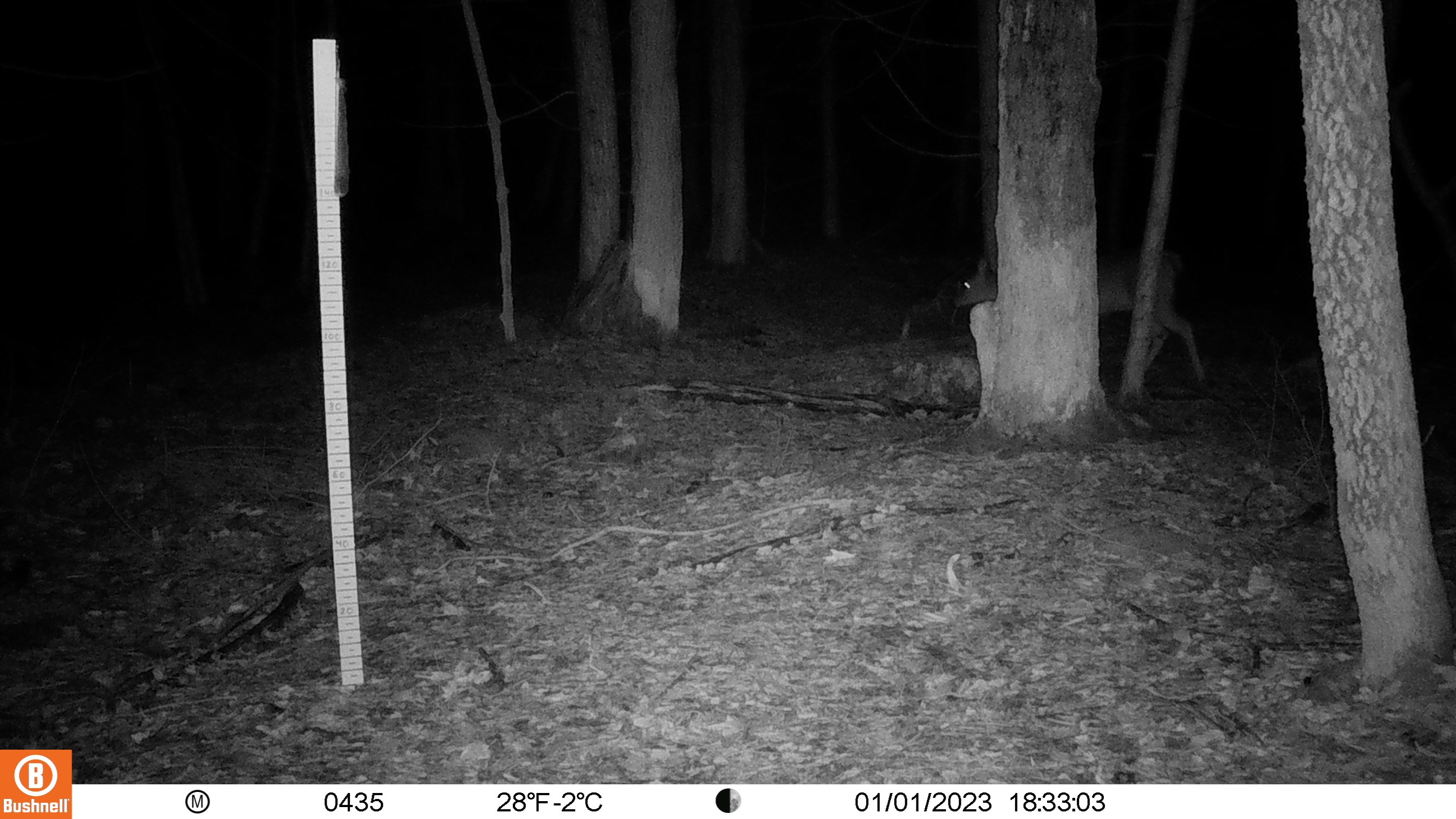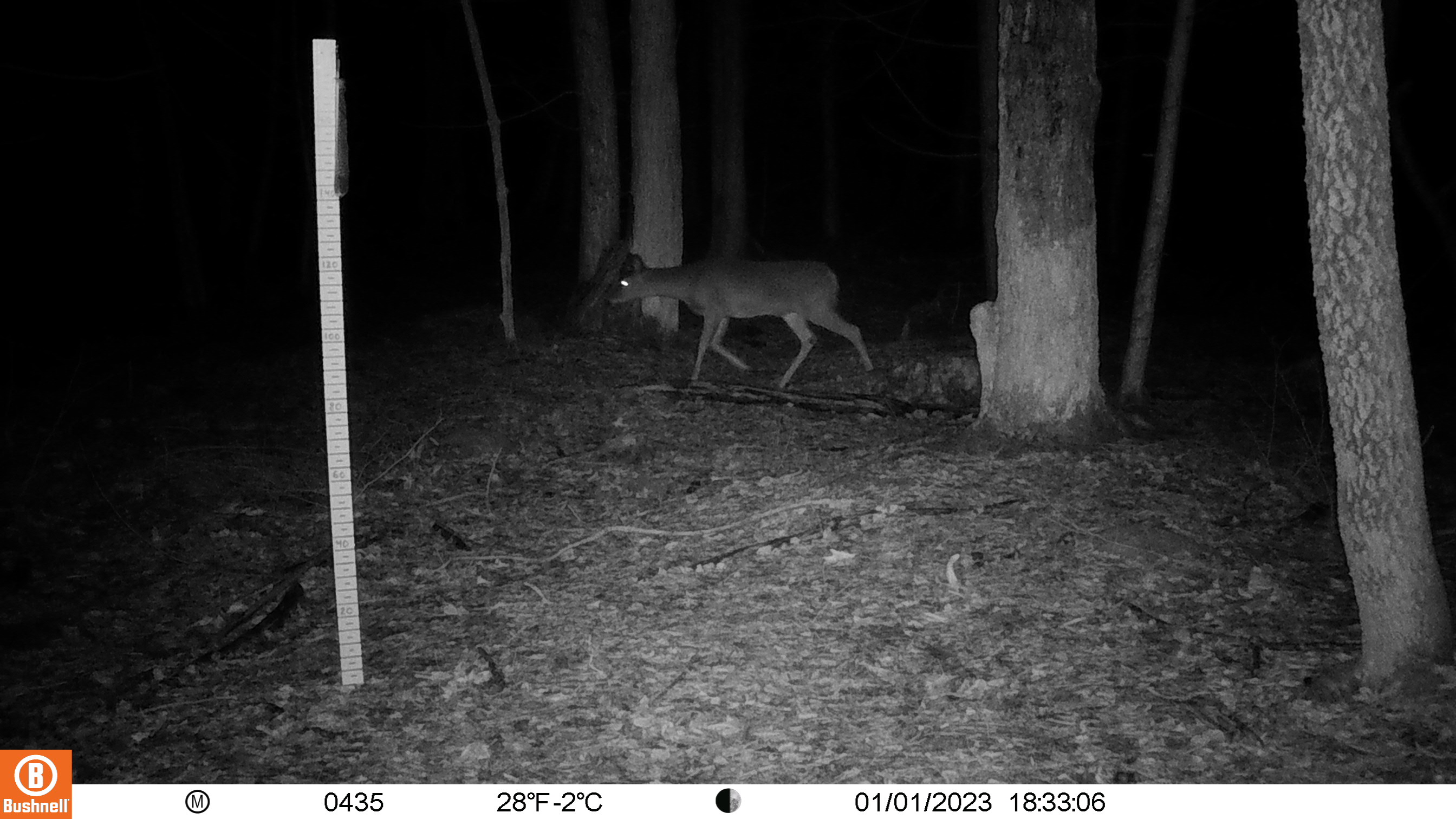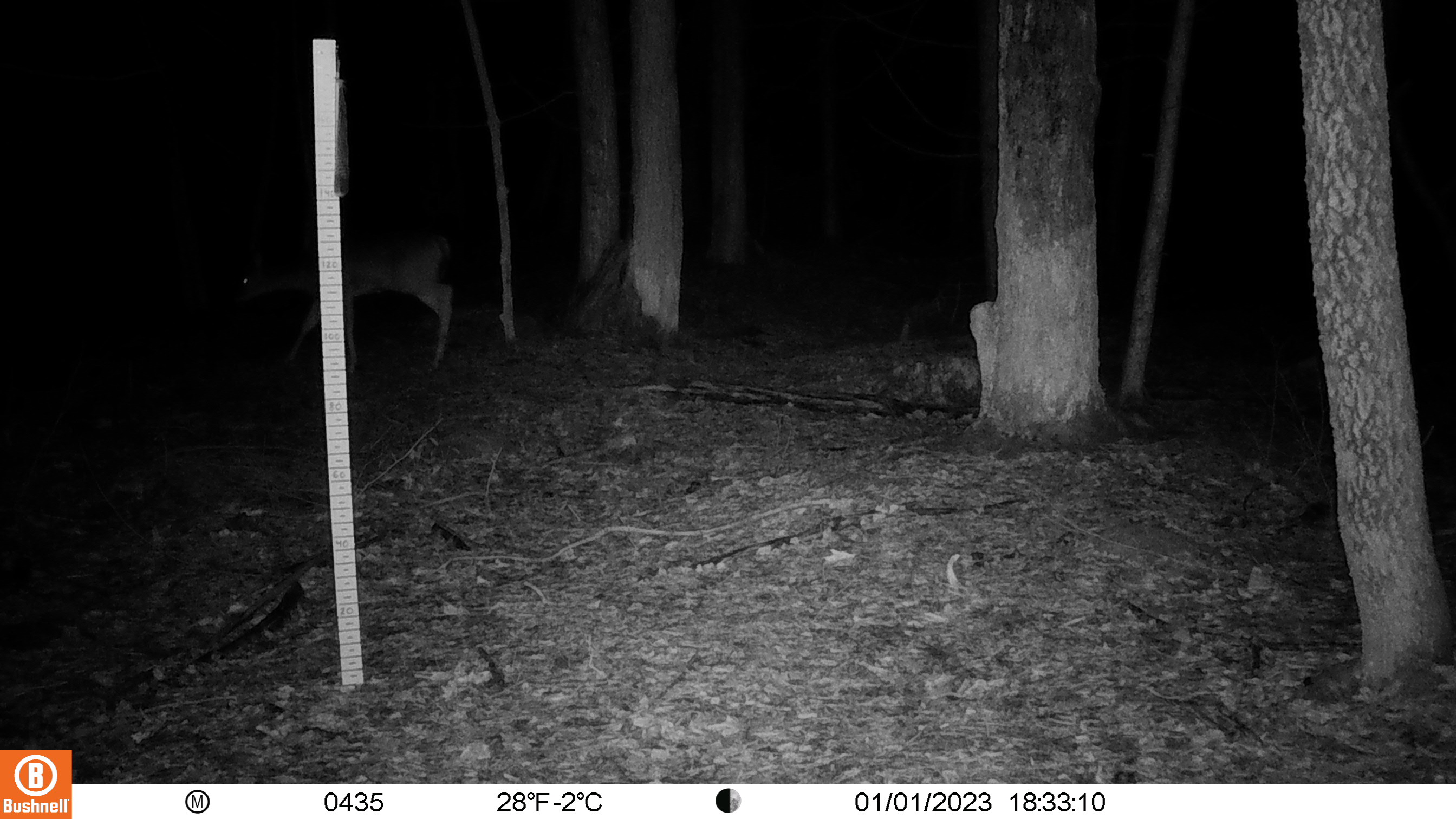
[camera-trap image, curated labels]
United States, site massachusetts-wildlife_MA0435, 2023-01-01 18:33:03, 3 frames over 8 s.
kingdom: Animalia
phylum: Chordata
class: Mammalia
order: Artiodactyla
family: Cervidae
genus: Odocoileus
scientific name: Odocoileus virginianus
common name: white-tailed deer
White-tailed deer (Odocoileus virginianus).